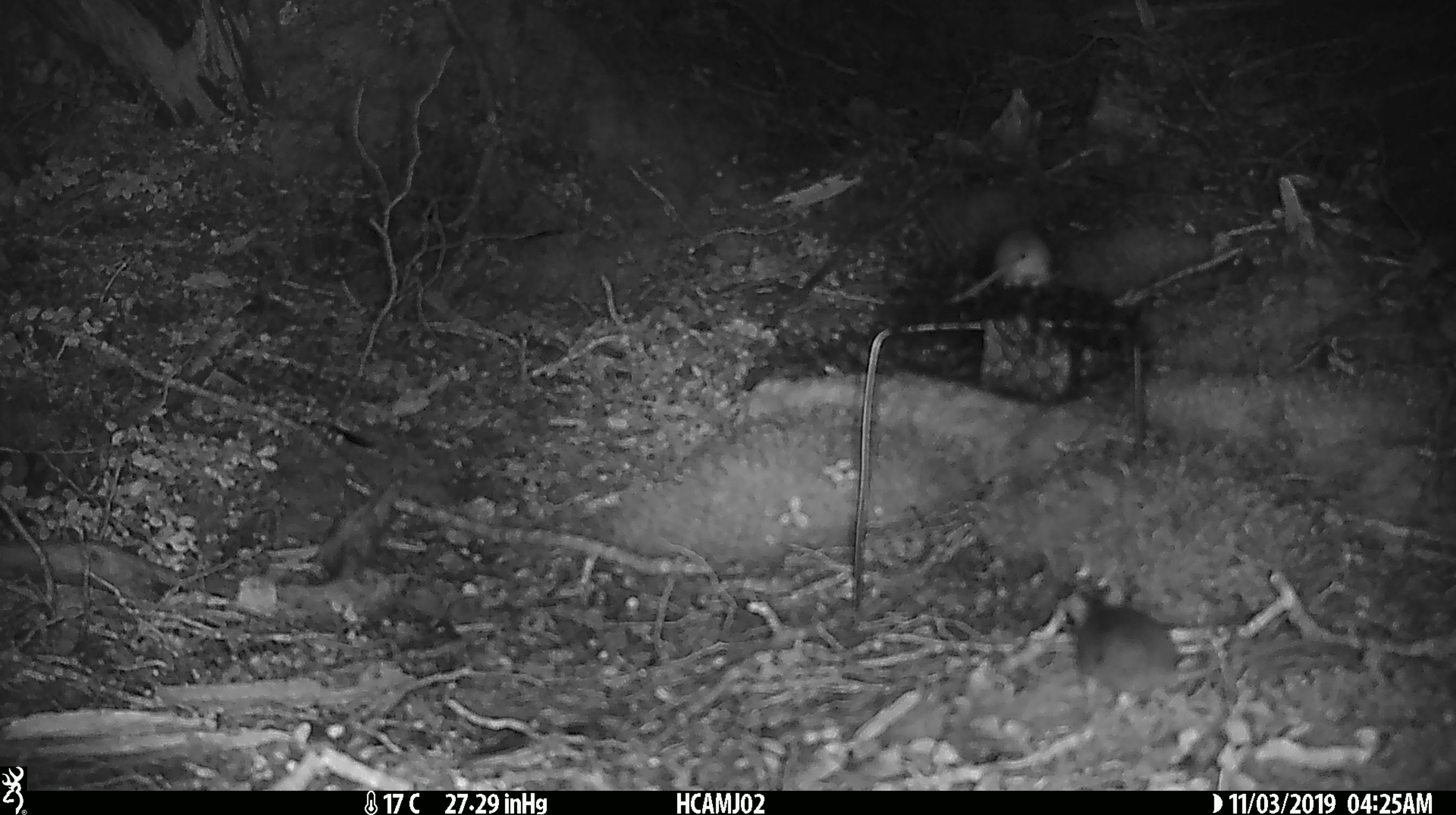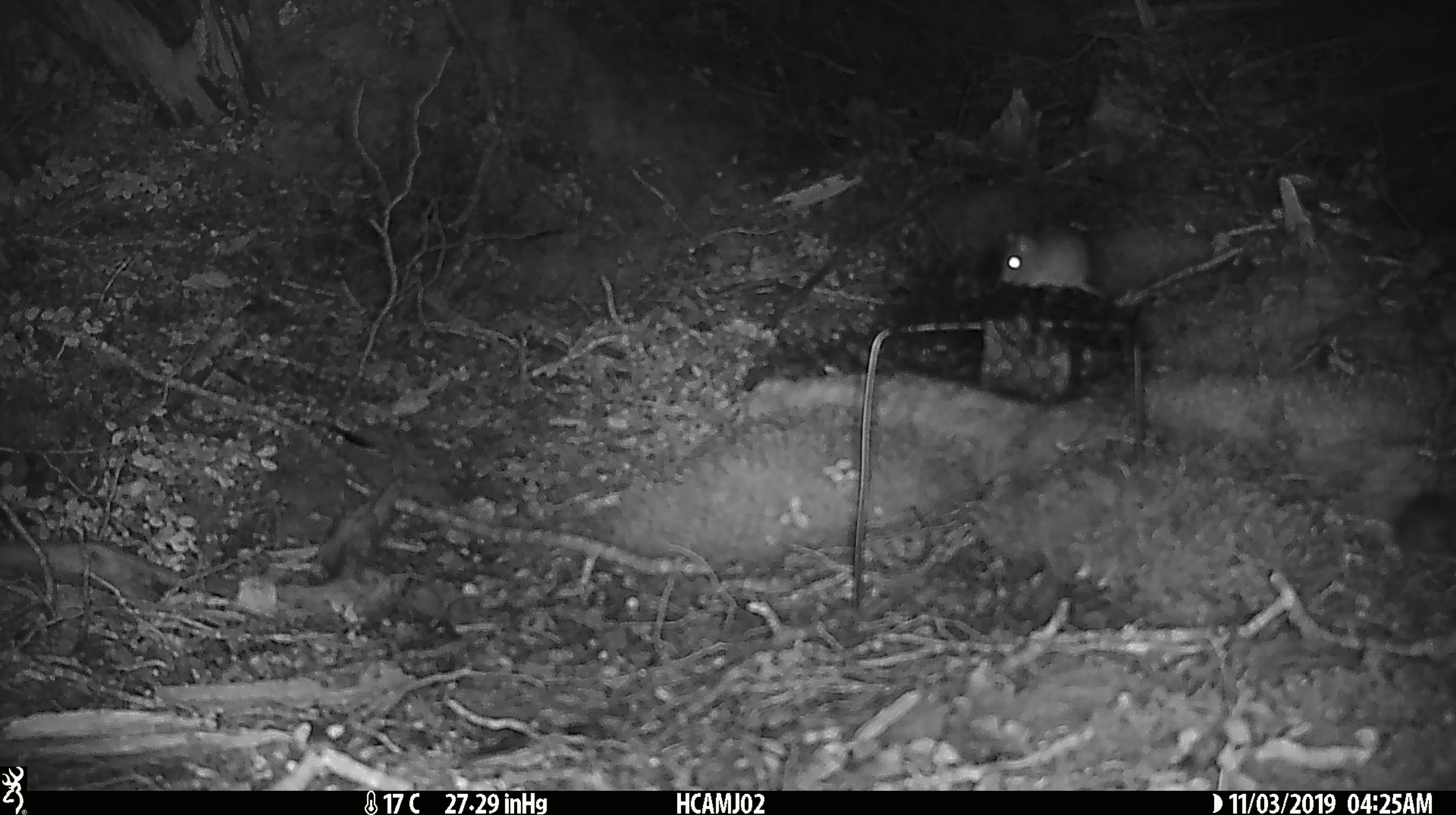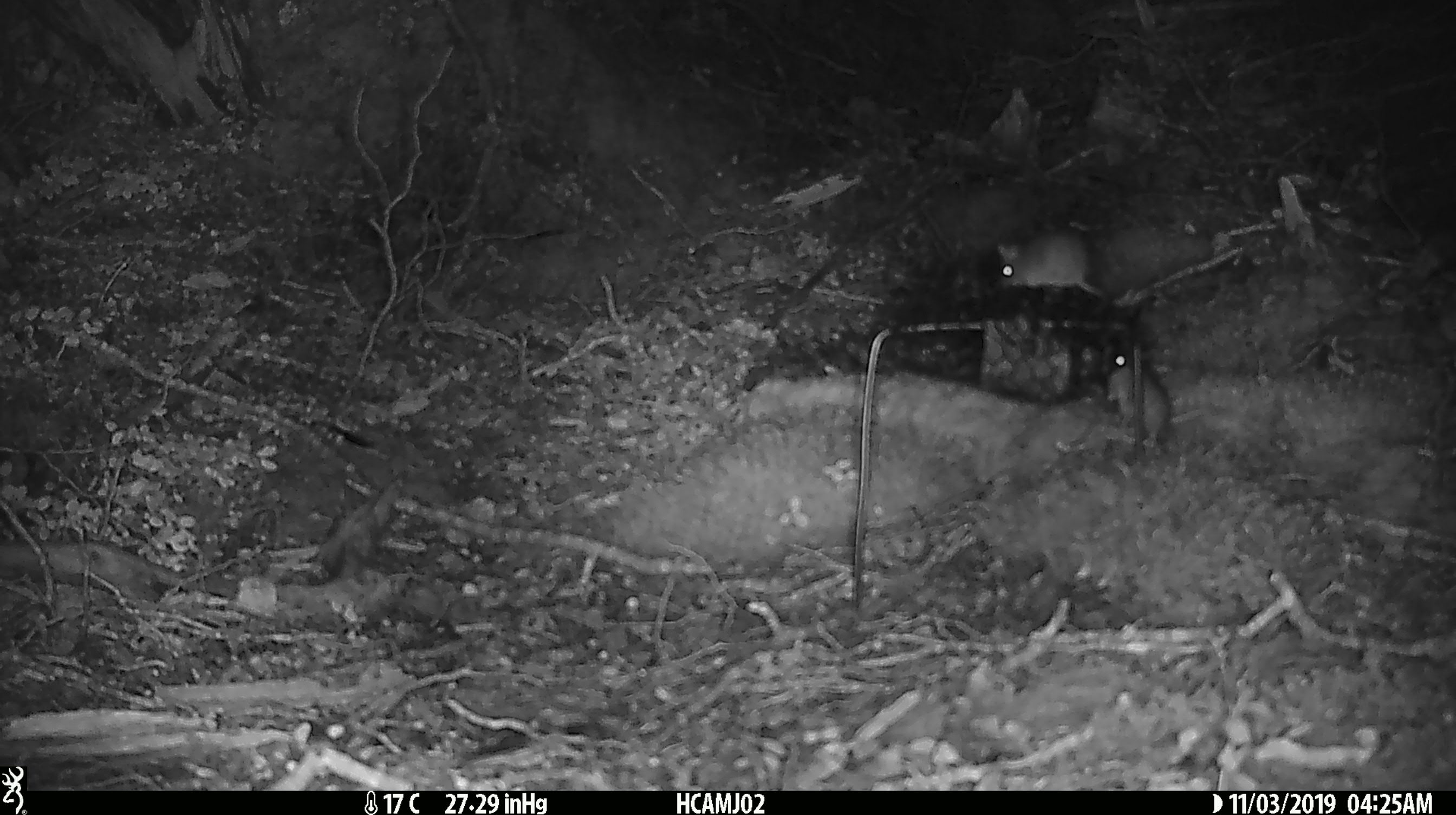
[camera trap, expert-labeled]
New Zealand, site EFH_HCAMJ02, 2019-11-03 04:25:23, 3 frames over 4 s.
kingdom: Animalia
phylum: Chordata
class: Mammalia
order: Rodentia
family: Muridae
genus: Mus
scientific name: Mus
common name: mouse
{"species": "mouse (Mus)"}